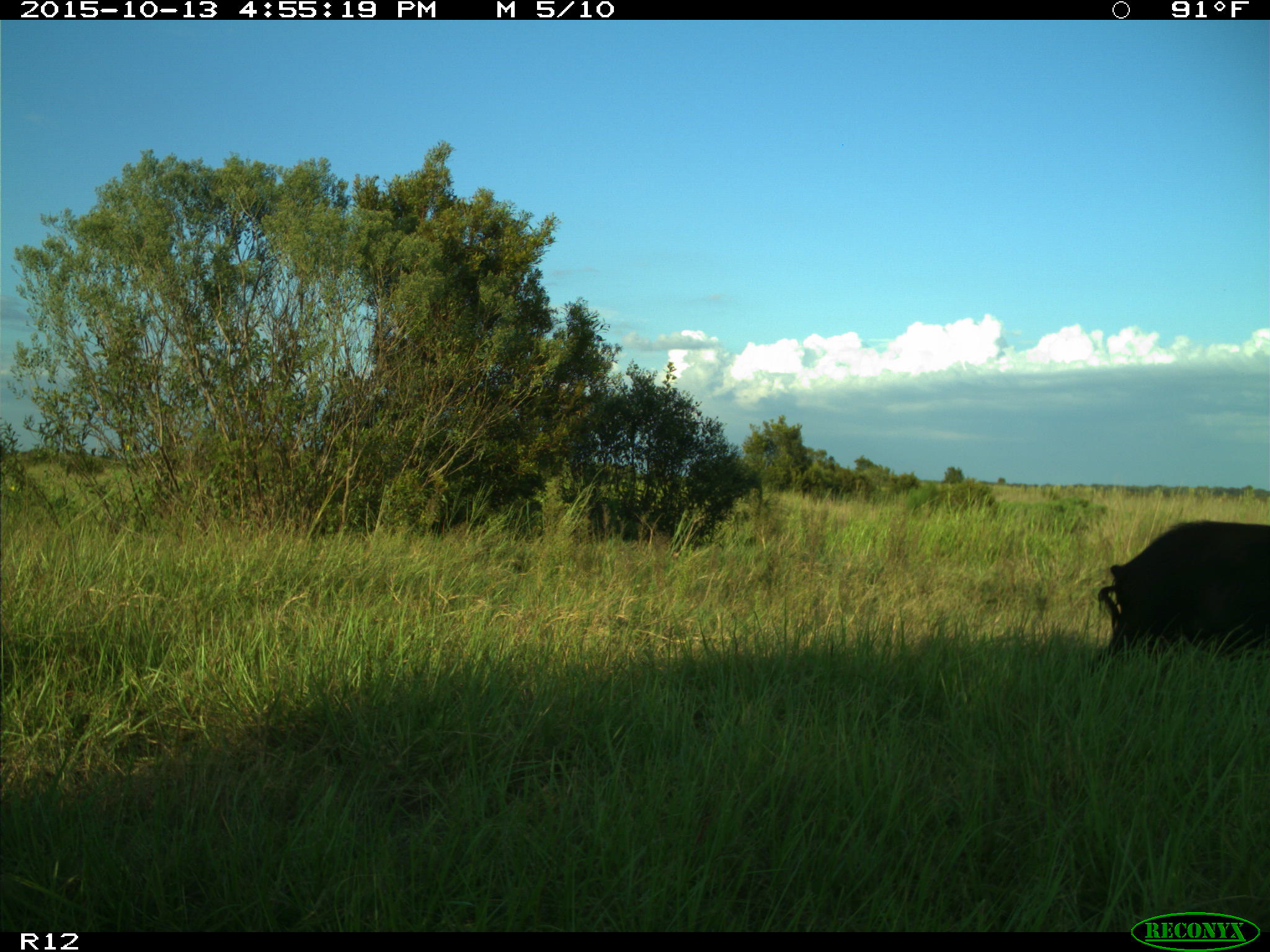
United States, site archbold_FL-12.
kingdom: Animalia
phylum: Chordata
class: Mammalia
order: Artiodactyla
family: Suidae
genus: Sus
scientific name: Sus scrofa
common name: wild boar